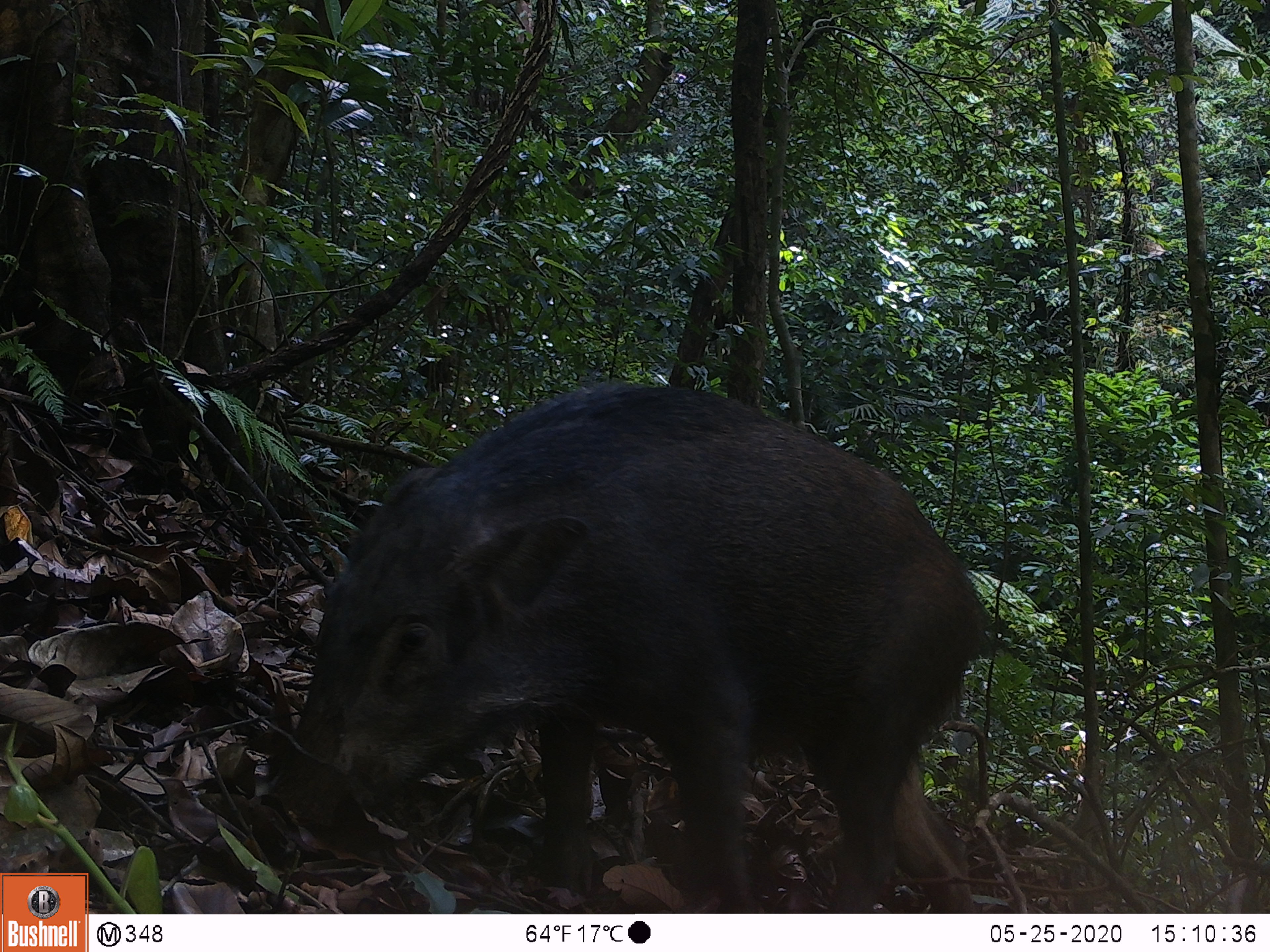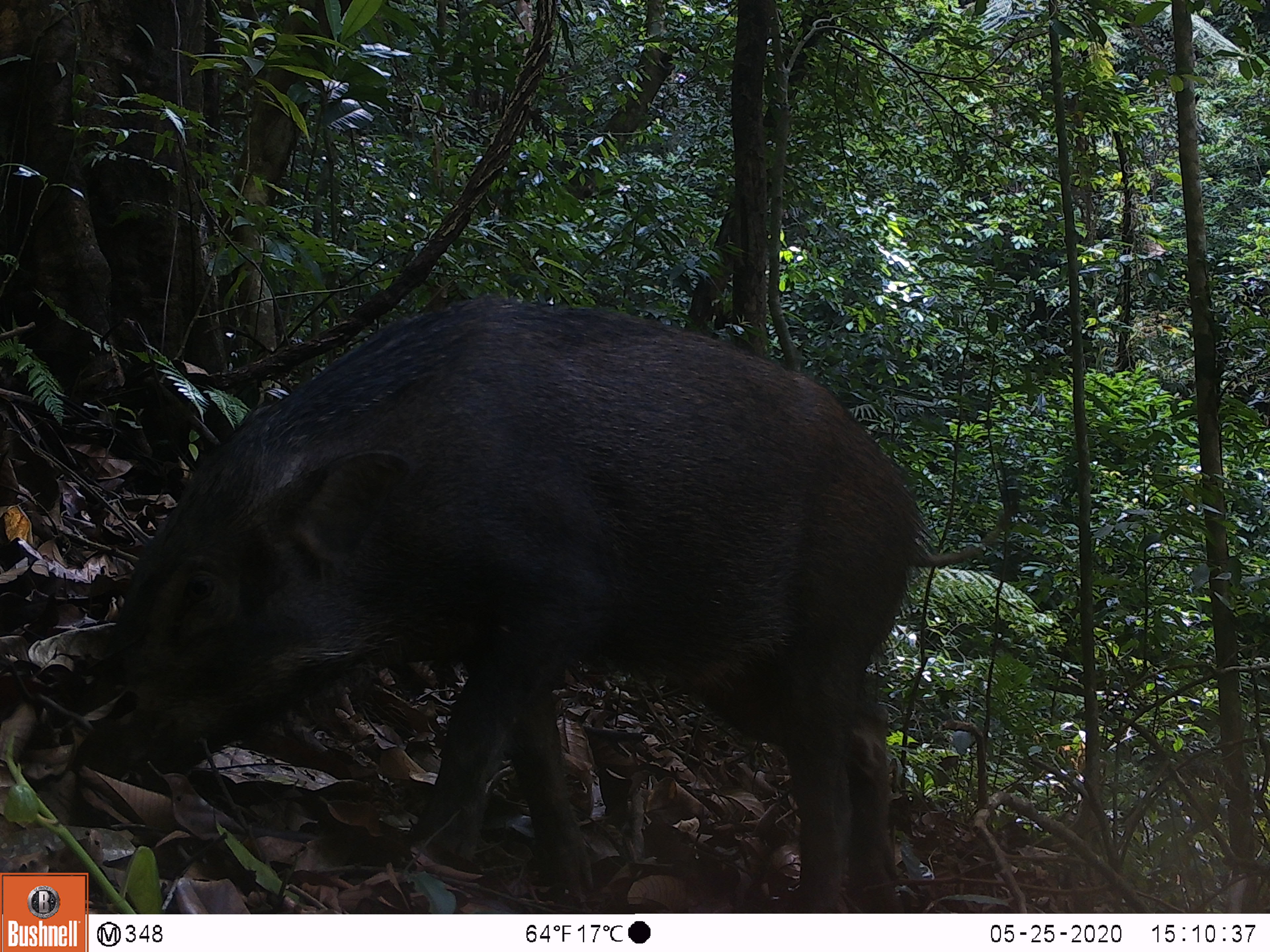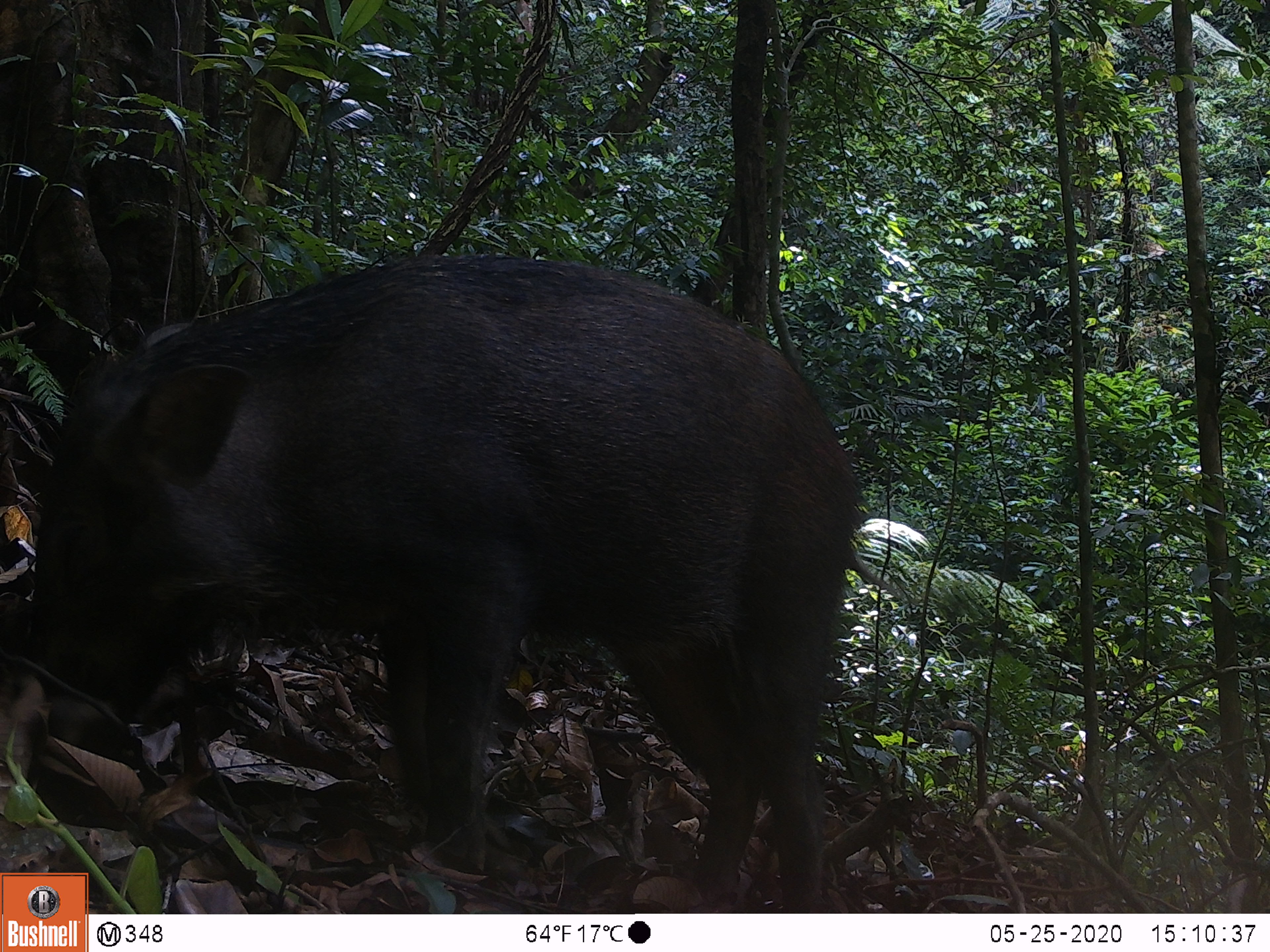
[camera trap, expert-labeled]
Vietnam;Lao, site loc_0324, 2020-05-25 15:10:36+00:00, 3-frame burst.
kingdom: Animalia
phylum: Chordata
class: Mammalia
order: Artiodactyla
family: Suidae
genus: Sus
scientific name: Sus scrofa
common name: eurasian wild pig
Eurasian wild pig (Sus scrofa). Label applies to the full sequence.